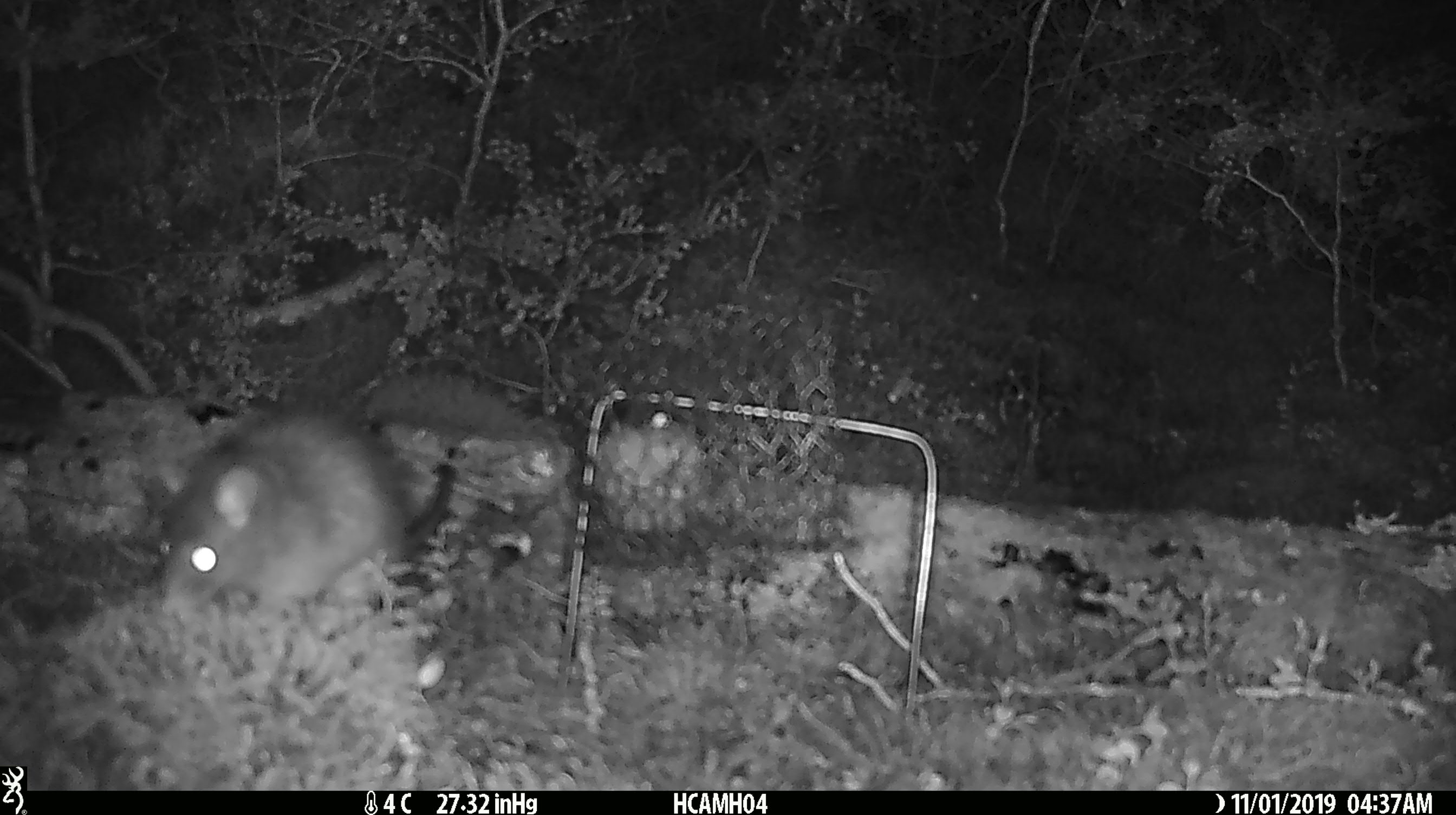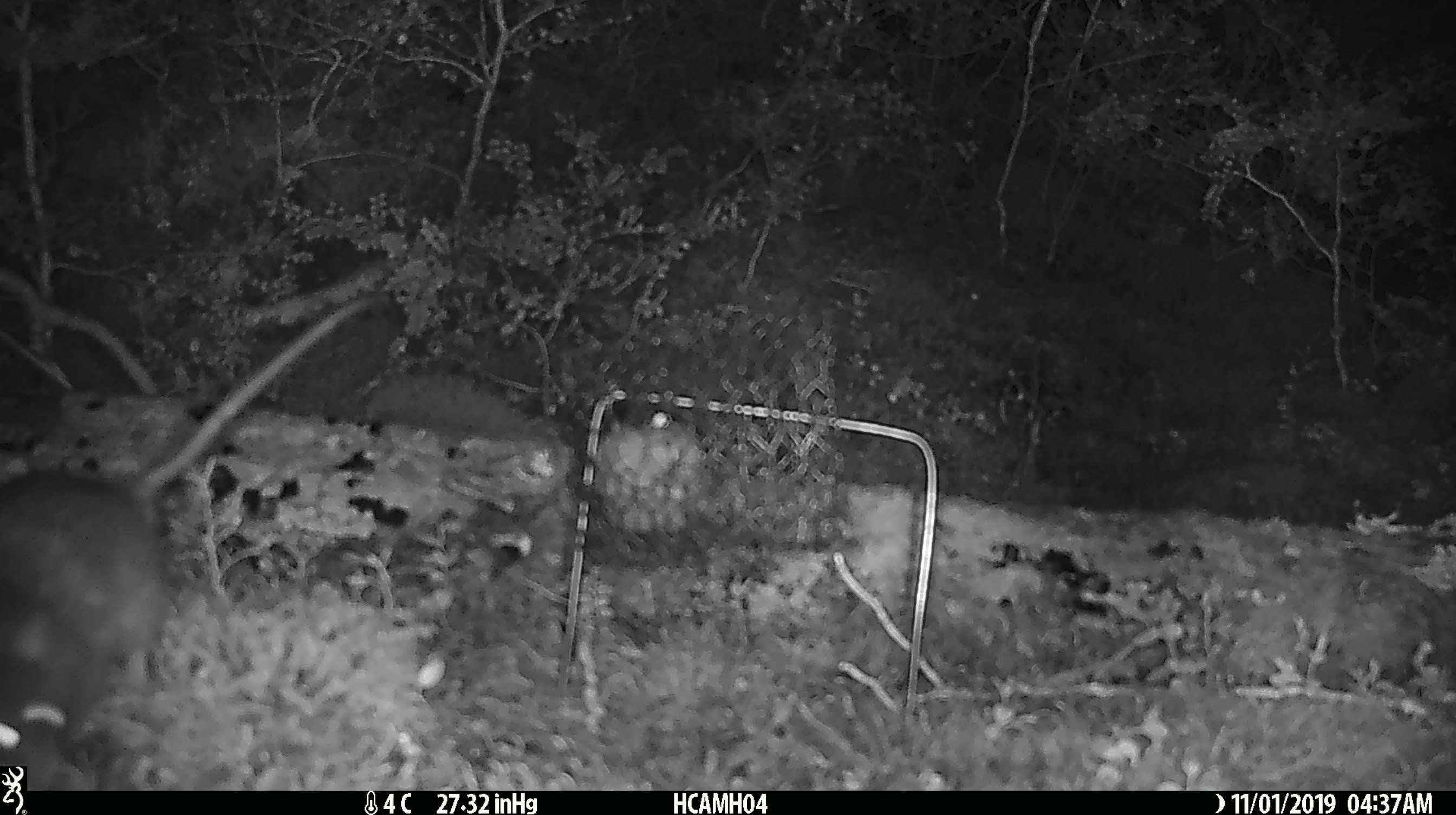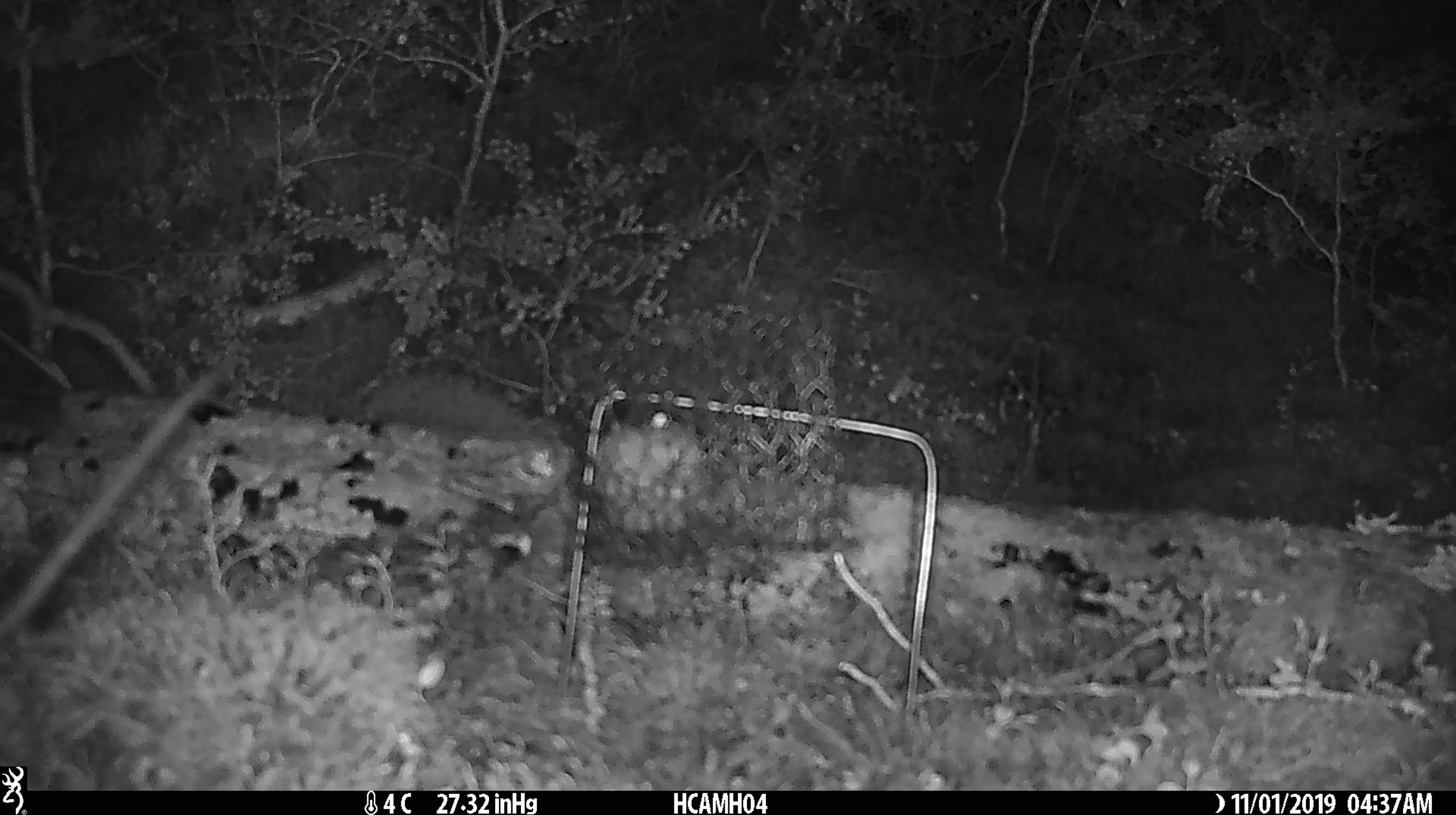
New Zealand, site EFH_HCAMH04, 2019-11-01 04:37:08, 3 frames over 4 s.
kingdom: Animalia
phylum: Chordata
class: Mammalia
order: Rodentia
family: Muridae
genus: Rattus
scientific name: Rattus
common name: rat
Rat (Rattus).